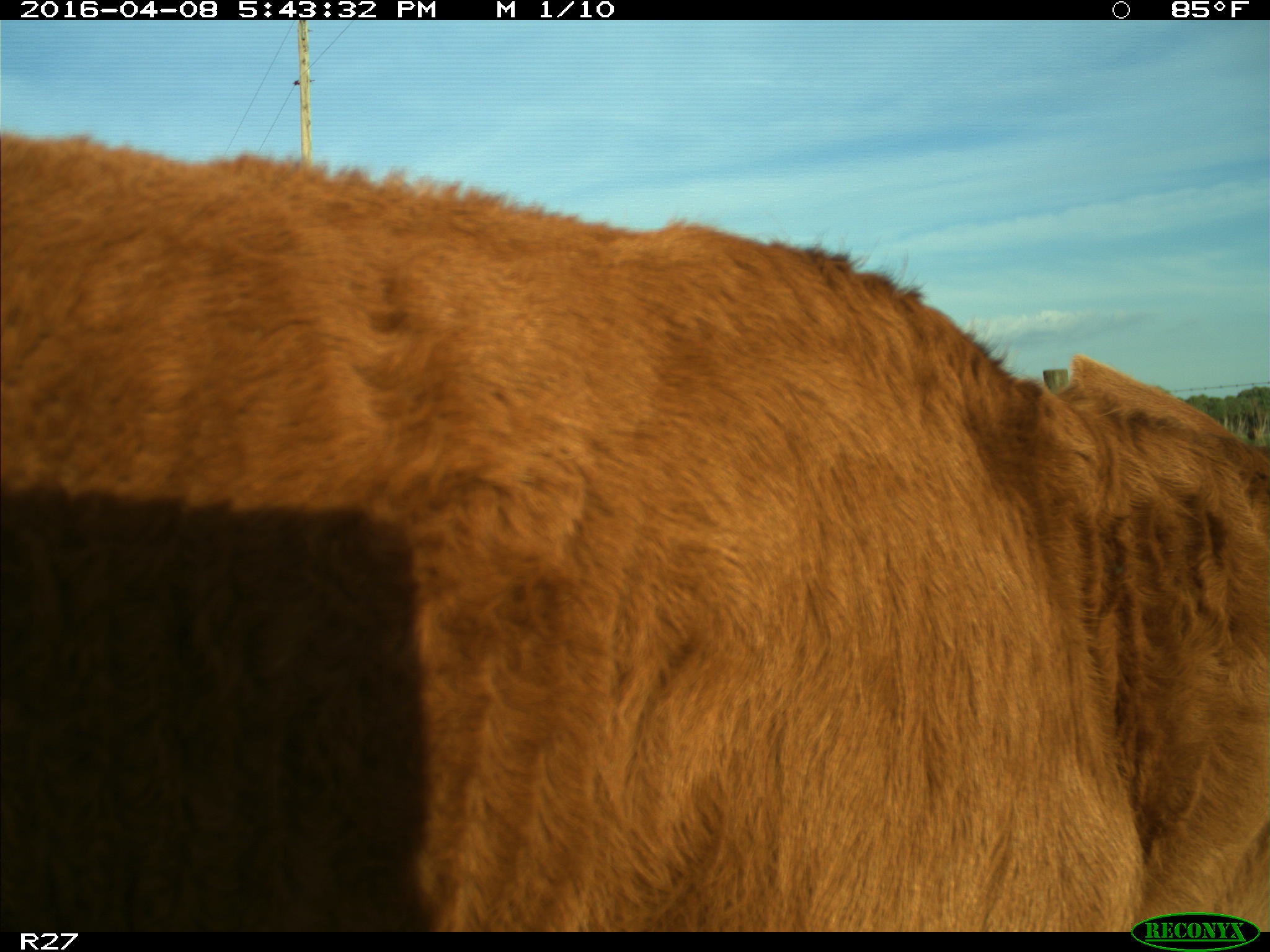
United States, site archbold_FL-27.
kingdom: Animalia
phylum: Chordata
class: Mammalia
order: Artiodactyla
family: Bovidae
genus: Bos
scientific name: Bos taurus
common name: domestic cow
Bos taurus (domestic cow).